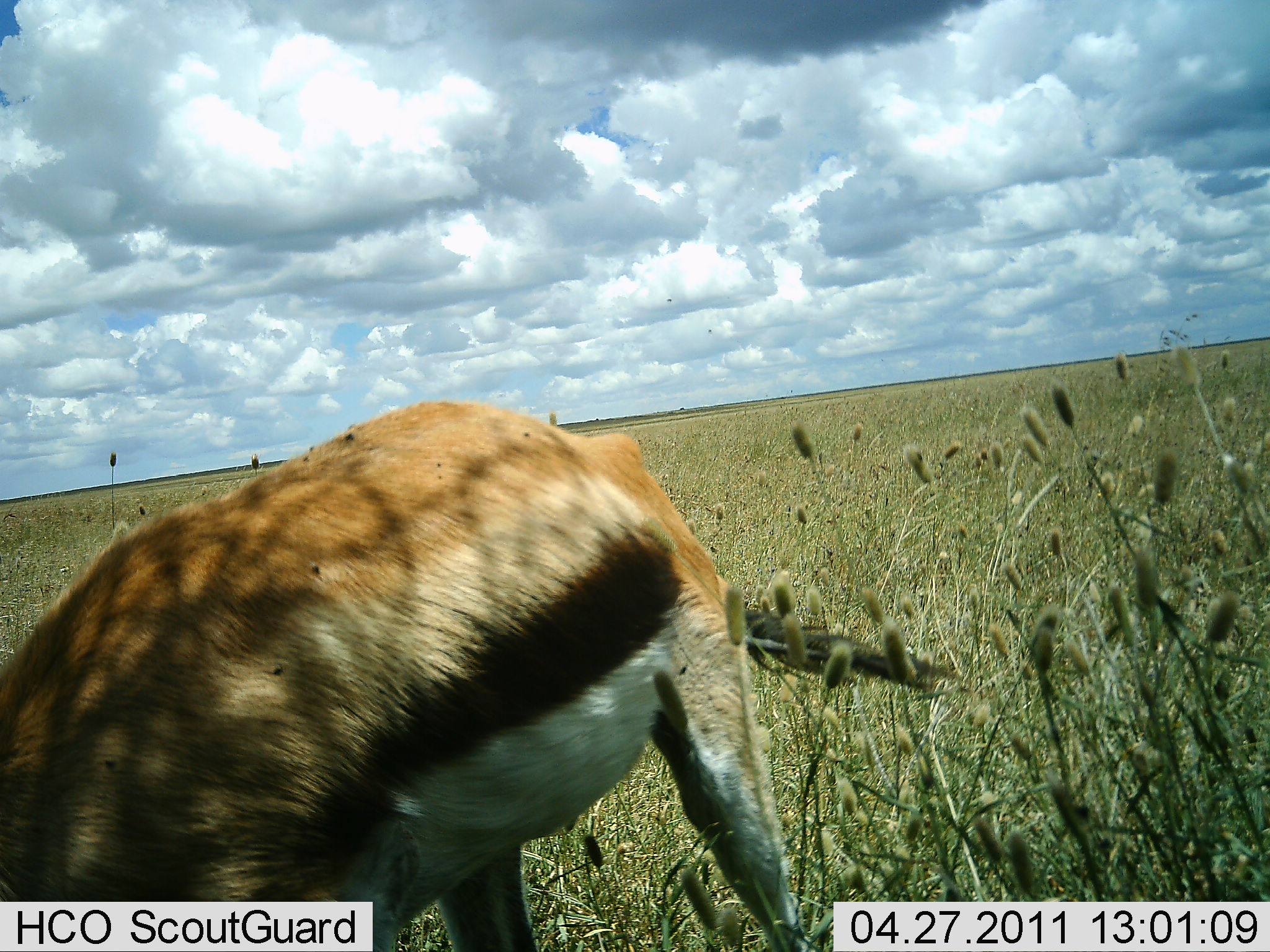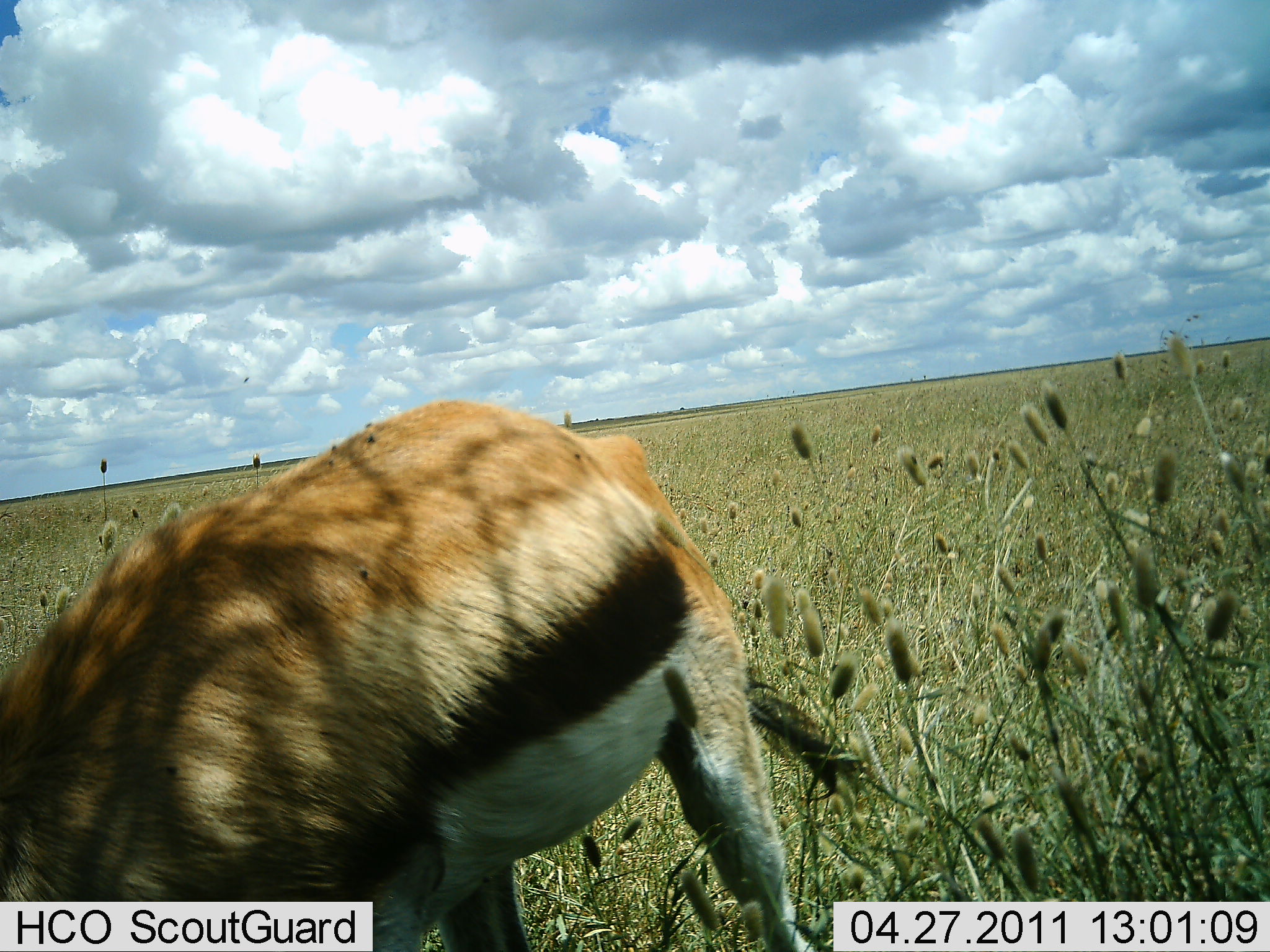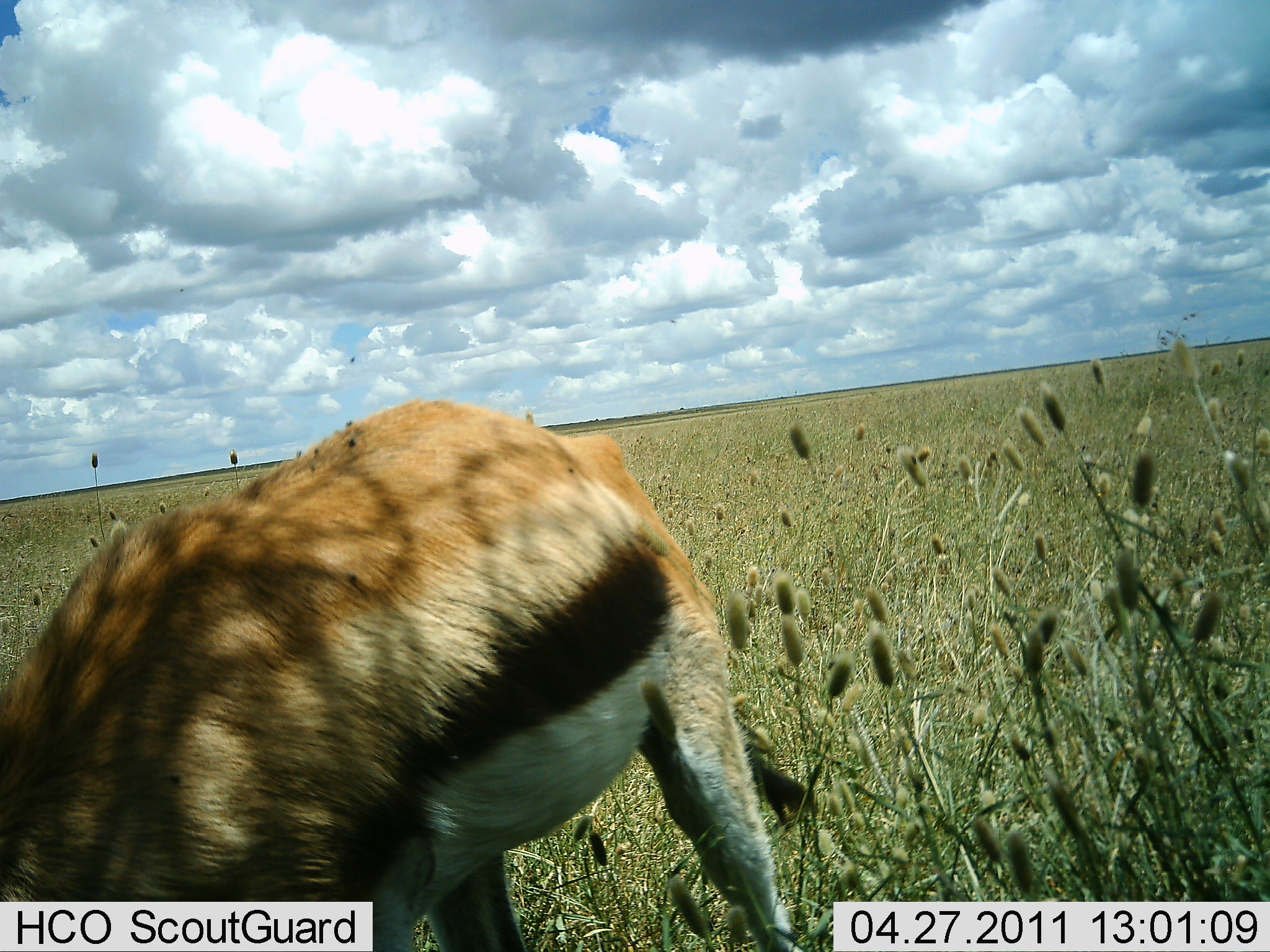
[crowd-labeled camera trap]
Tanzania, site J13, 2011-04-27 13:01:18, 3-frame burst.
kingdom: Animalia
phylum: Chordata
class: Mammalia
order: Artiodactyla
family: Bovidae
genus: Eudorcas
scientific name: Eudorcas thomsonii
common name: thomson's gazelle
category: gazellethomsons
Gazellethomsons (thomson's gazelle) (Eudorcas thomsonii), count 1. Behavior (volunteer vote fractions): standing 42%, resting 0%, moving 0%, interacting 0%. Young present (vote fraction): 0%. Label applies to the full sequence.